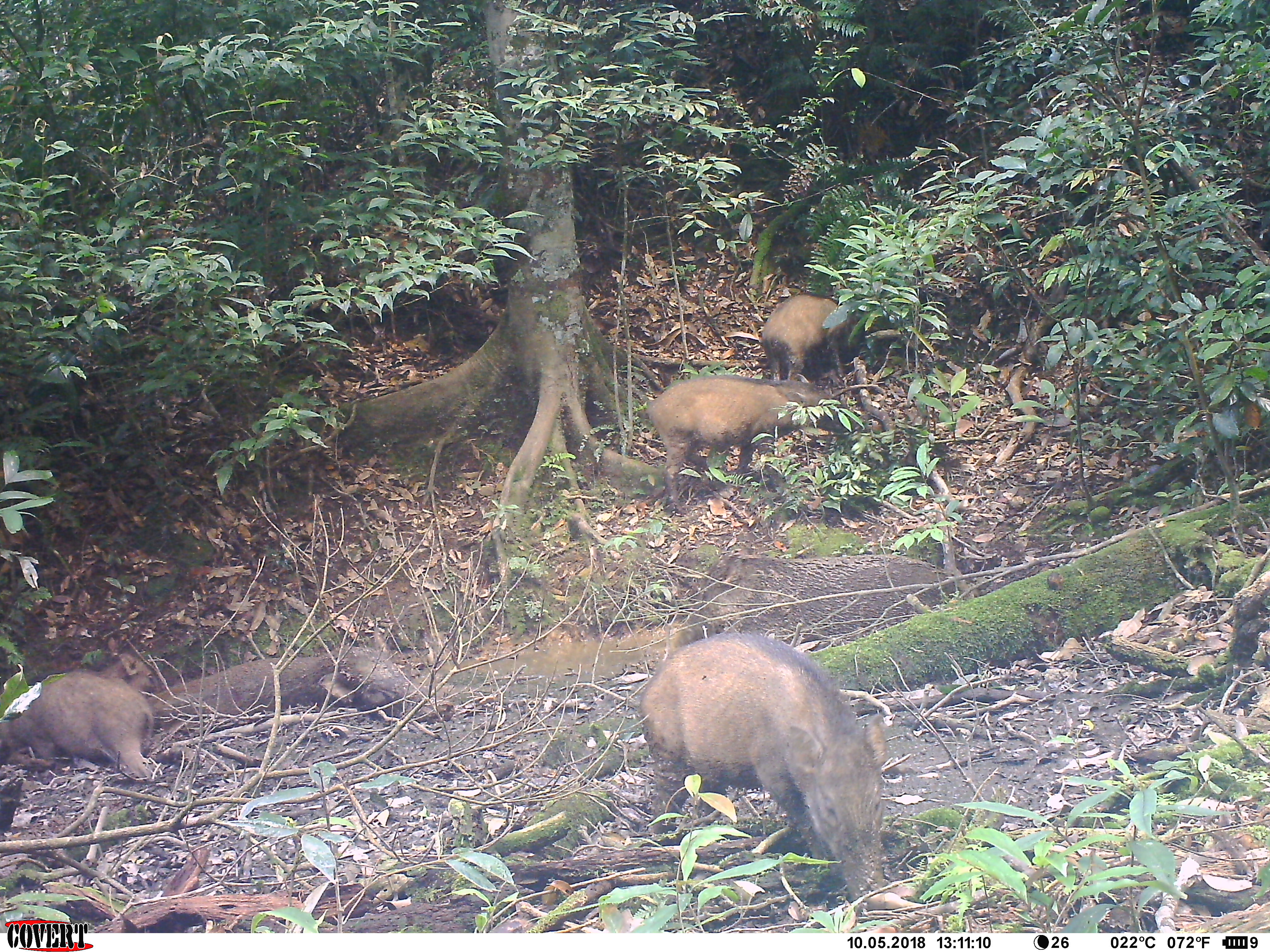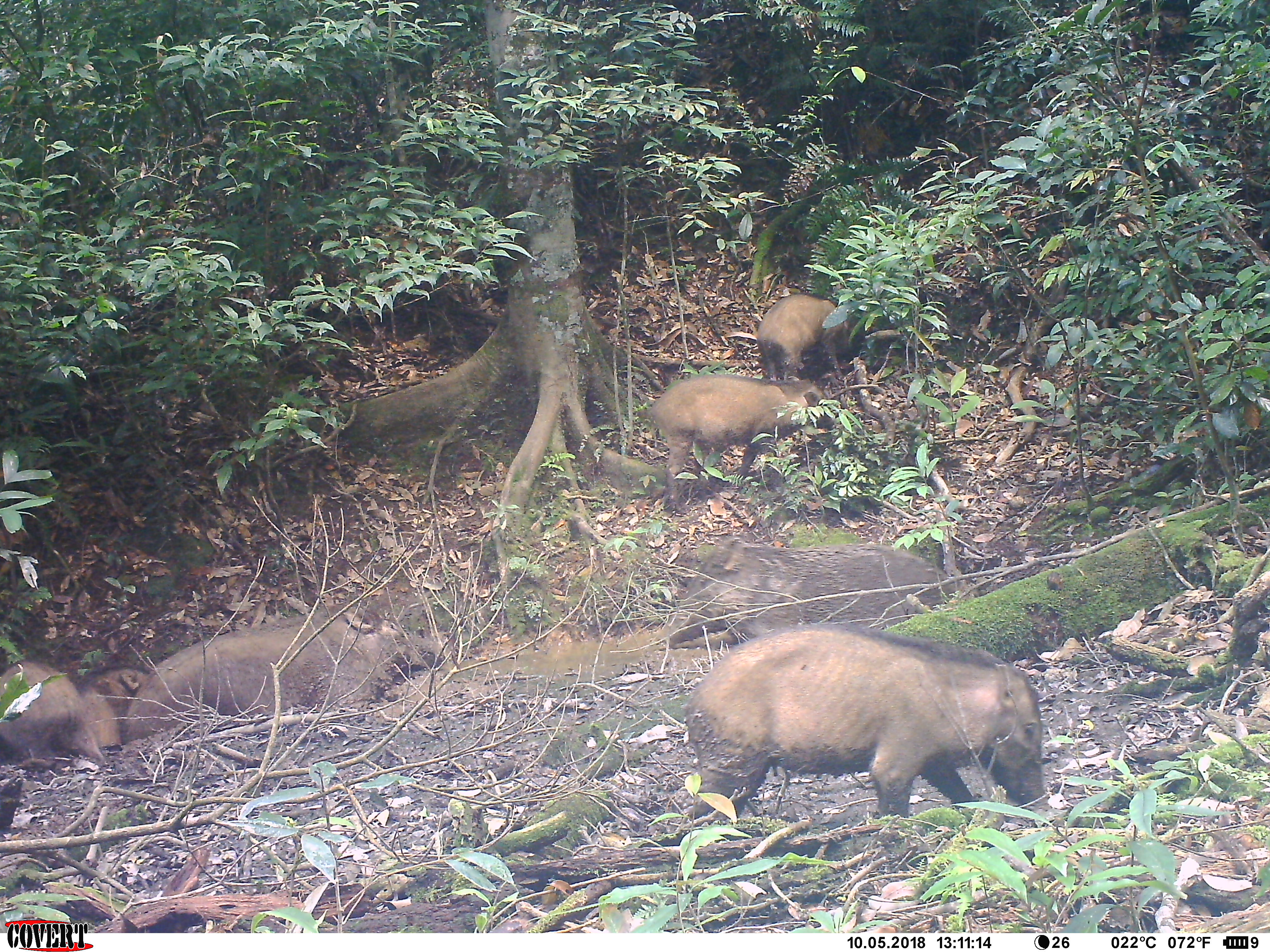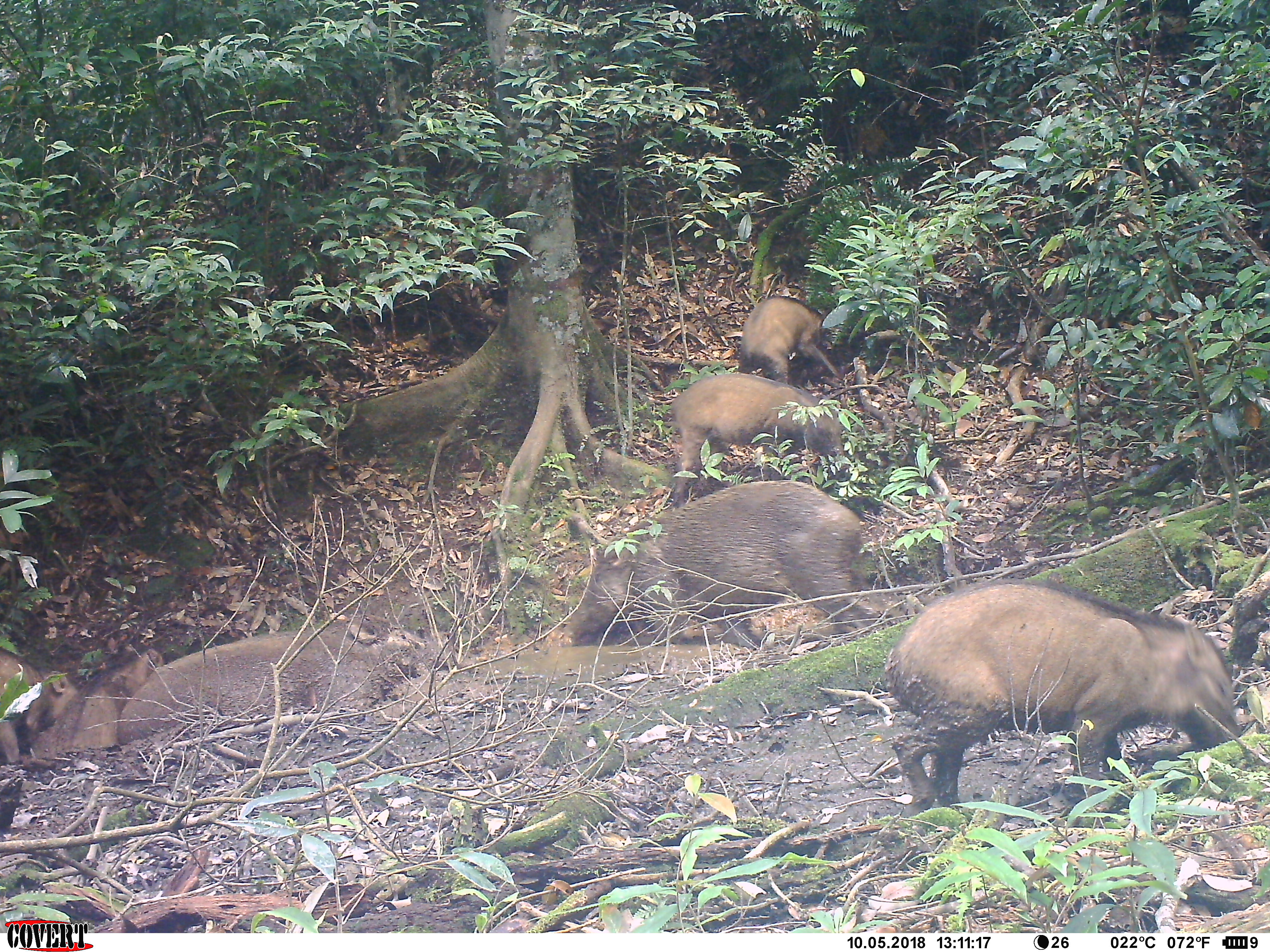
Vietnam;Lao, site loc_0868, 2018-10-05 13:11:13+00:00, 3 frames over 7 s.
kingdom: Animalia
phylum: Chordata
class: Mammalia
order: Artiodactyla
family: Suidae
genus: Sus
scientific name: Sus scrofa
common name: eurasian wild pig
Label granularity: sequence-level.